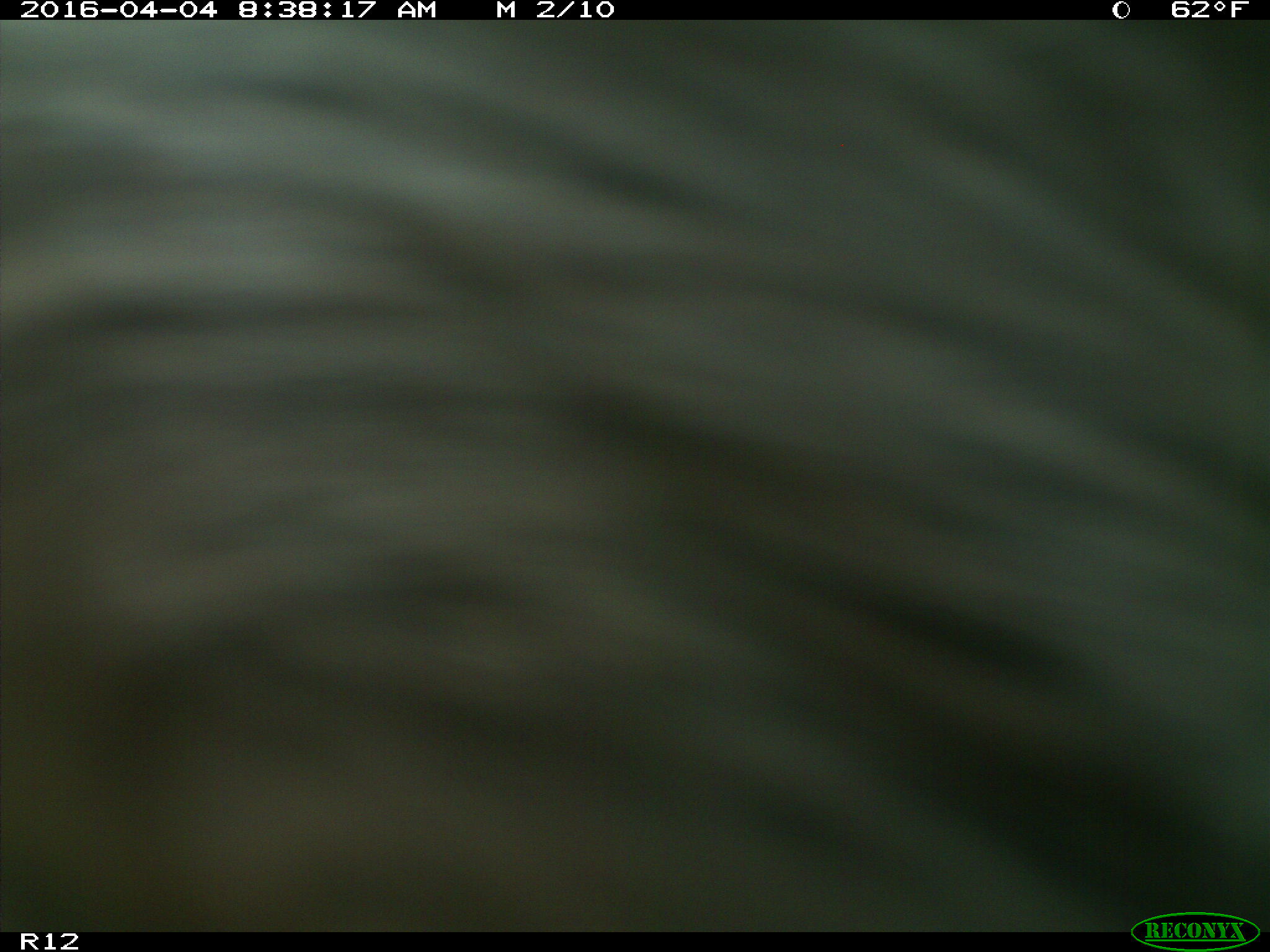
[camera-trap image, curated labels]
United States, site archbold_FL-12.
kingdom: Animalia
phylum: Chordata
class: Mammalia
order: Artiodactyla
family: Bovidae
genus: Bos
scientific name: Bos taurus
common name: domestic cow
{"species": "Bos taurus (domestic cow)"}